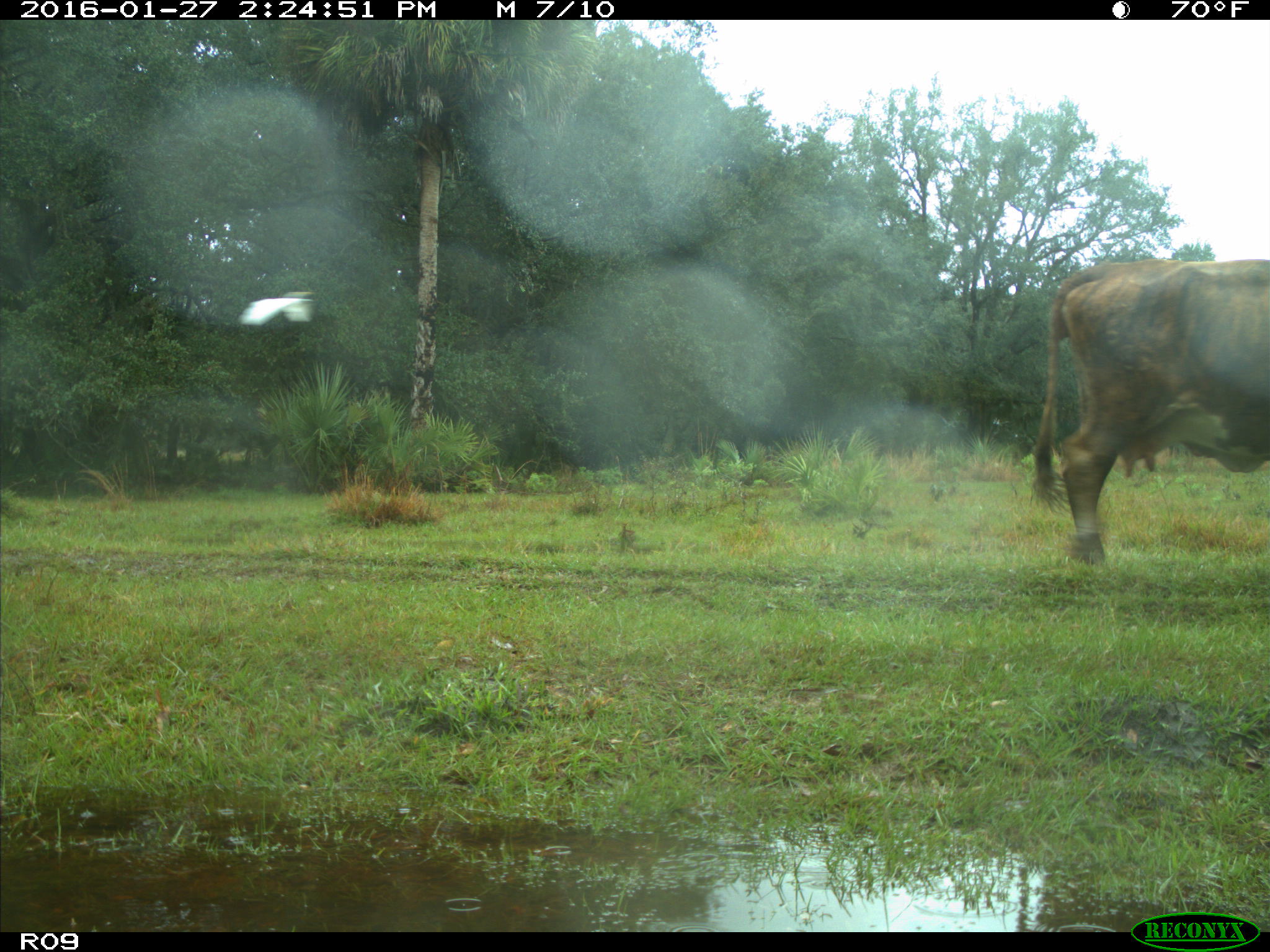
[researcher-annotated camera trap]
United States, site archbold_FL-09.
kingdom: Animalia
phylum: Chordata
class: Mammalia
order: Artiodactyla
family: Bovidae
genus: Bos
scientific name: Bos taurus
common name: domestic cow